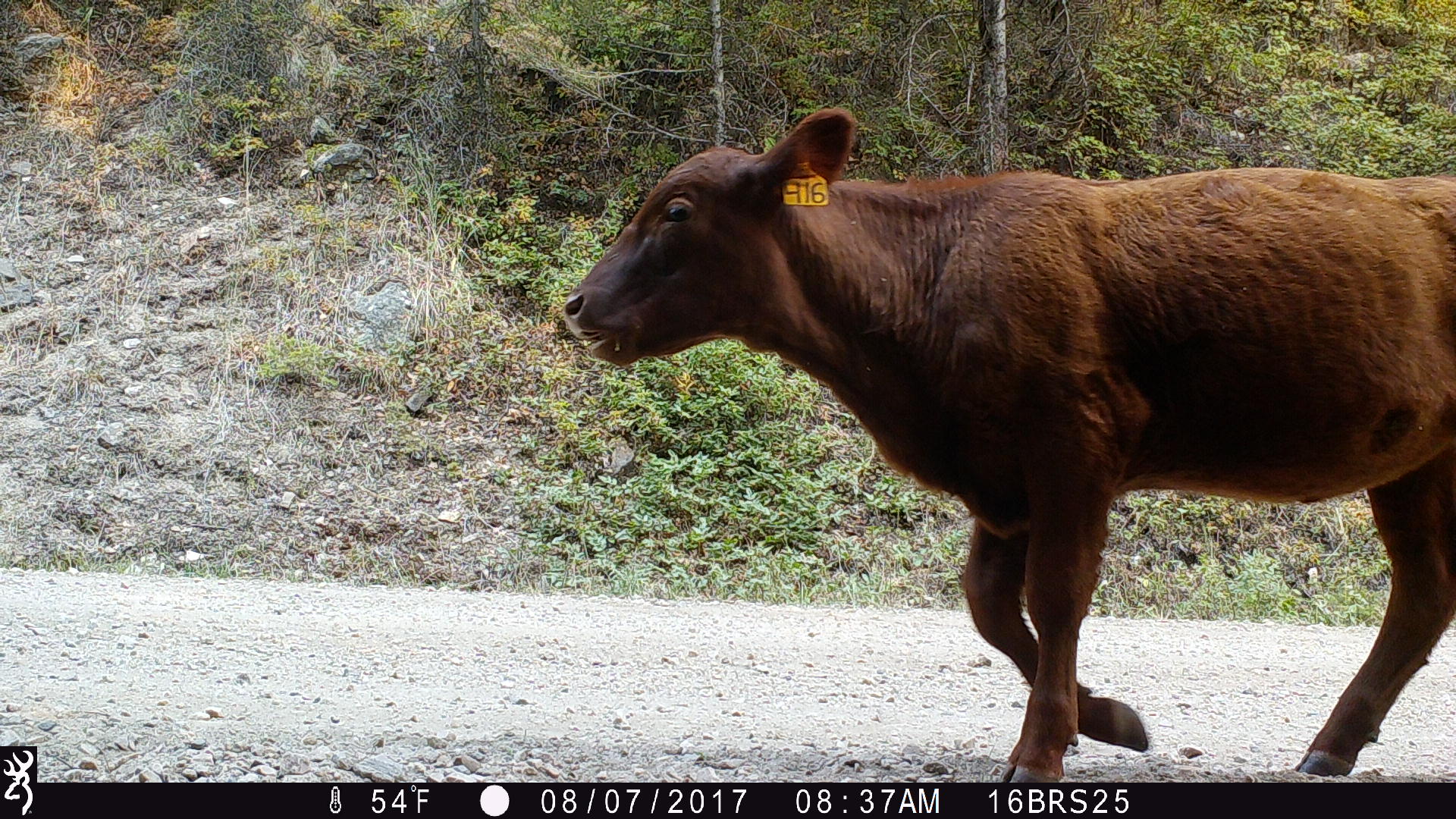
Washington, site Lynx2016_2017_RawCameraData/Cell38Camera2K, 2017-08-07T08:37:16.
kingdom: Animalia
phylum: Chordata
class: Mammalia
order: Artiodactyla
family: Bovidae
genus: Bos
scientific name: Bos taurus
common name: domestic cattle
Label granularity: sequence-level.